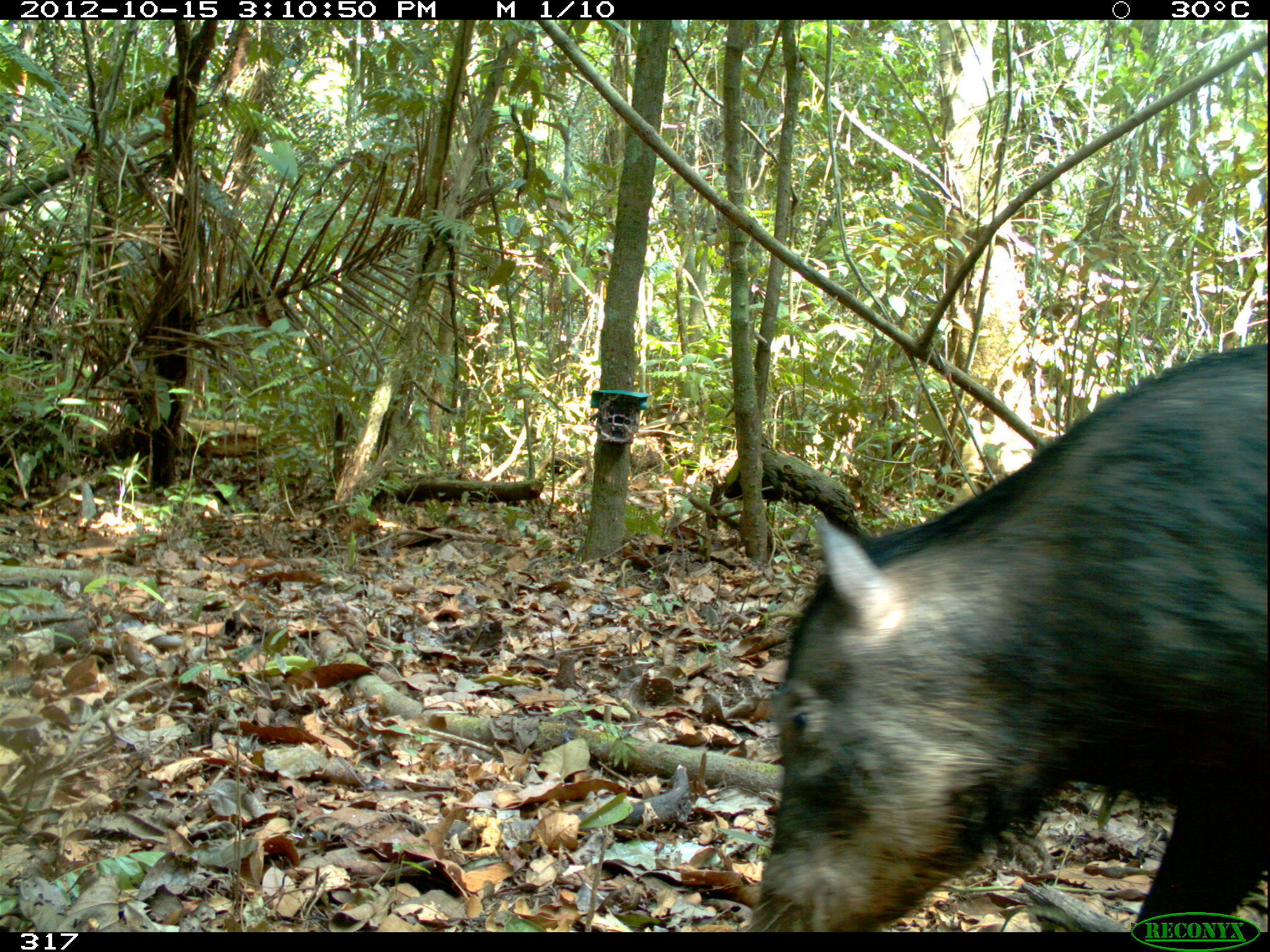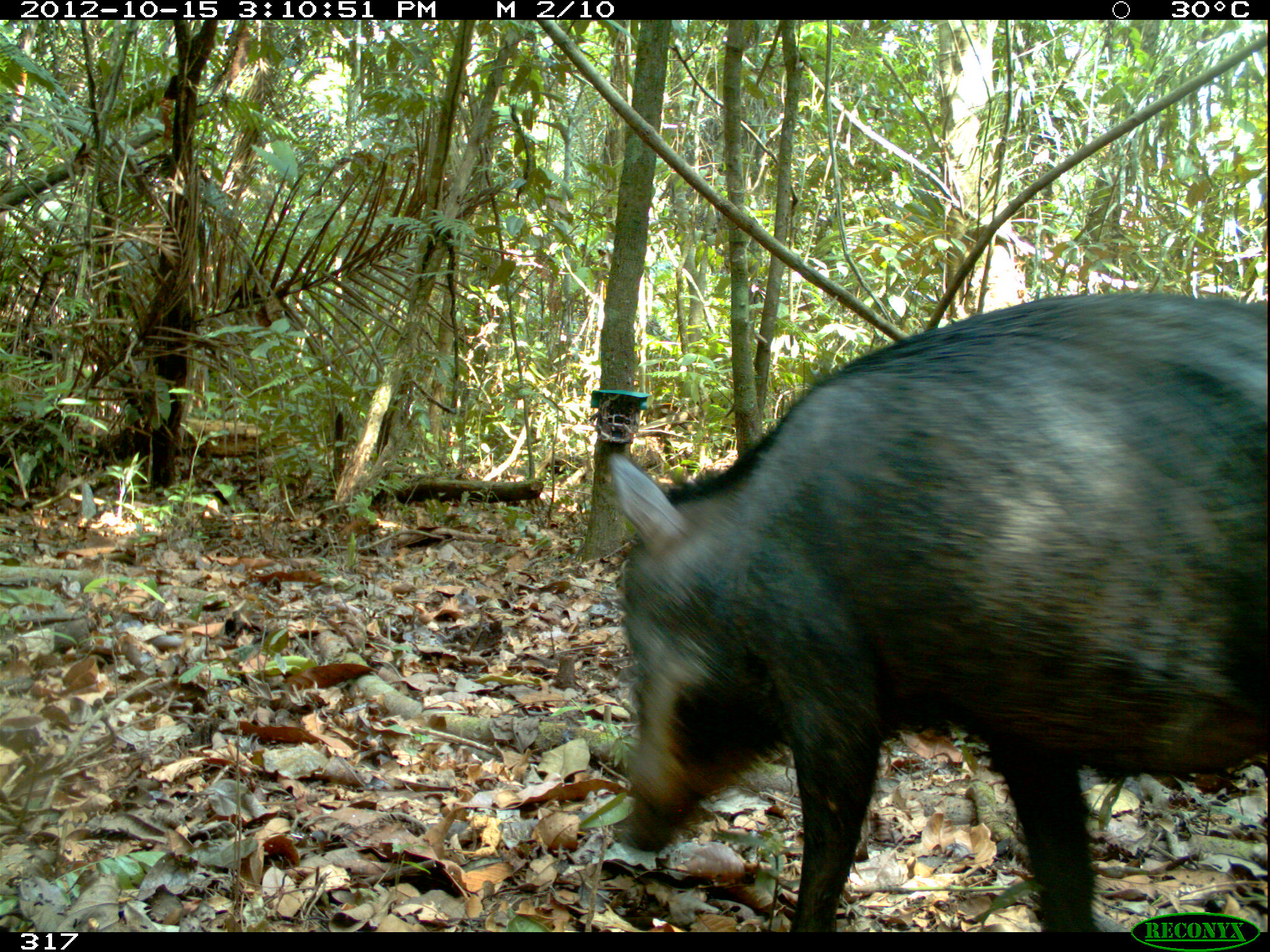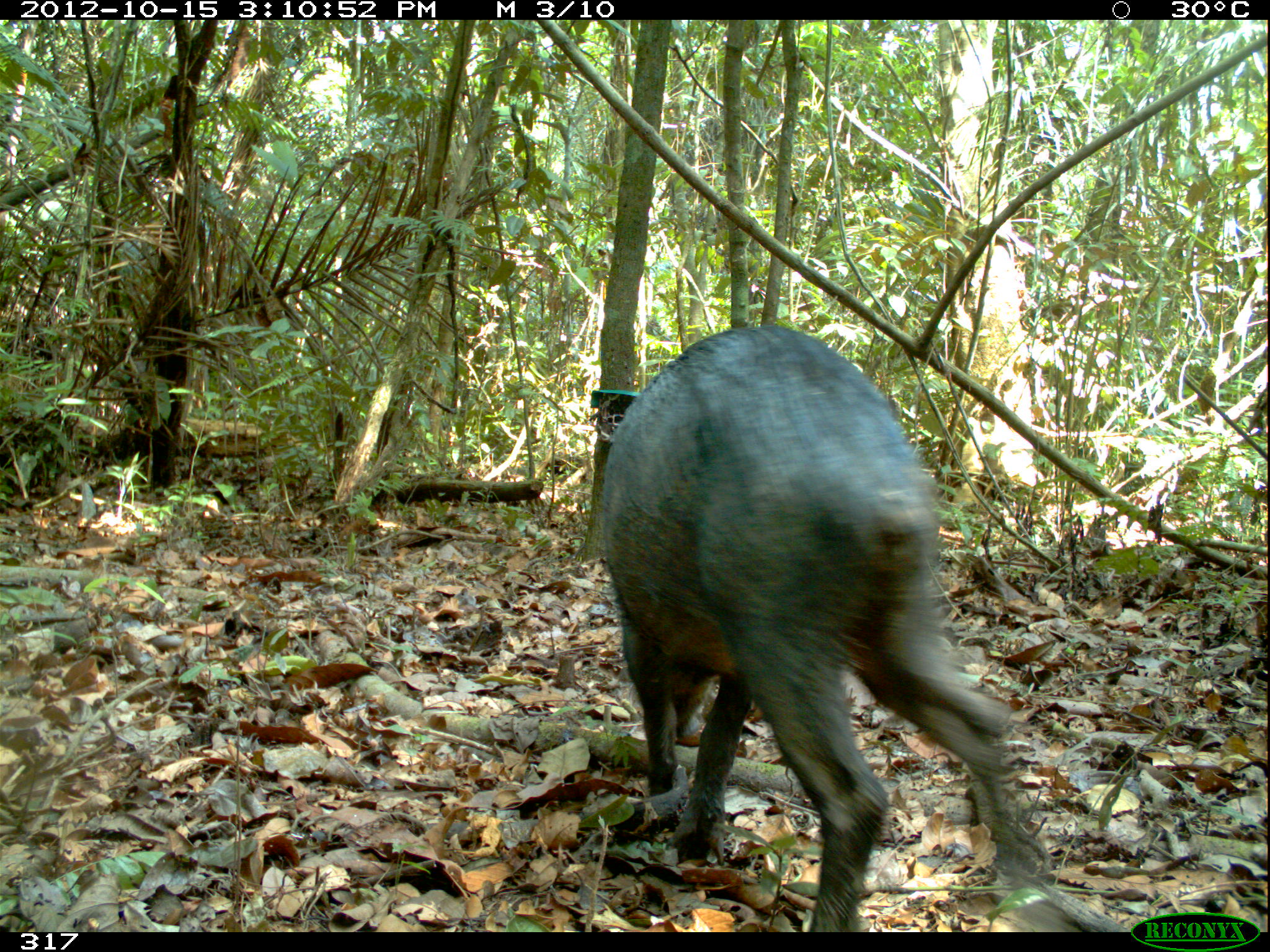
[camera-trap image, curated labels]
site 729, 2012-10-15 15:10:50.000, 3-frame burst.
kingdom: Animalia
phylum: Chordata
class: Mammalia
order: Artiodactyla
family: Tayassuidae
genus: Tayassu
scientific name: Tayassu pecari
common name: white-lipped peccary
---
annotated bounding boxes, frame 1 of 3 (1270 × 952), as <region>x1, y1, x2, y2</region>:
tayassu pecari: <region>752, 343, 1270, 932</region>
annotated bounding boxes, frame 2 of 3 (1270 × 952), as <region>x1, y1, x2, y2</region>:
tayassu pecari: <region>607, 291, 1270, 931</region>